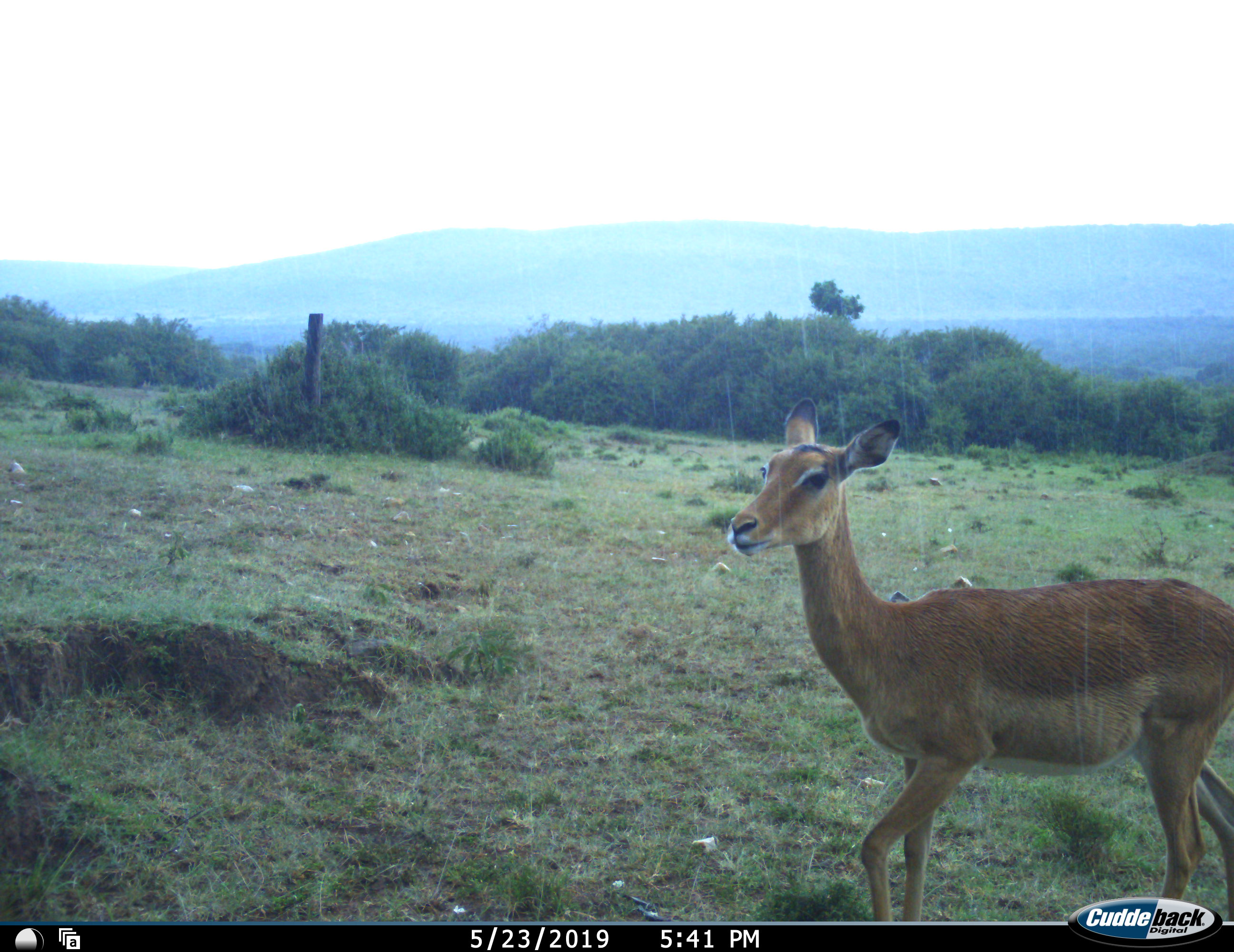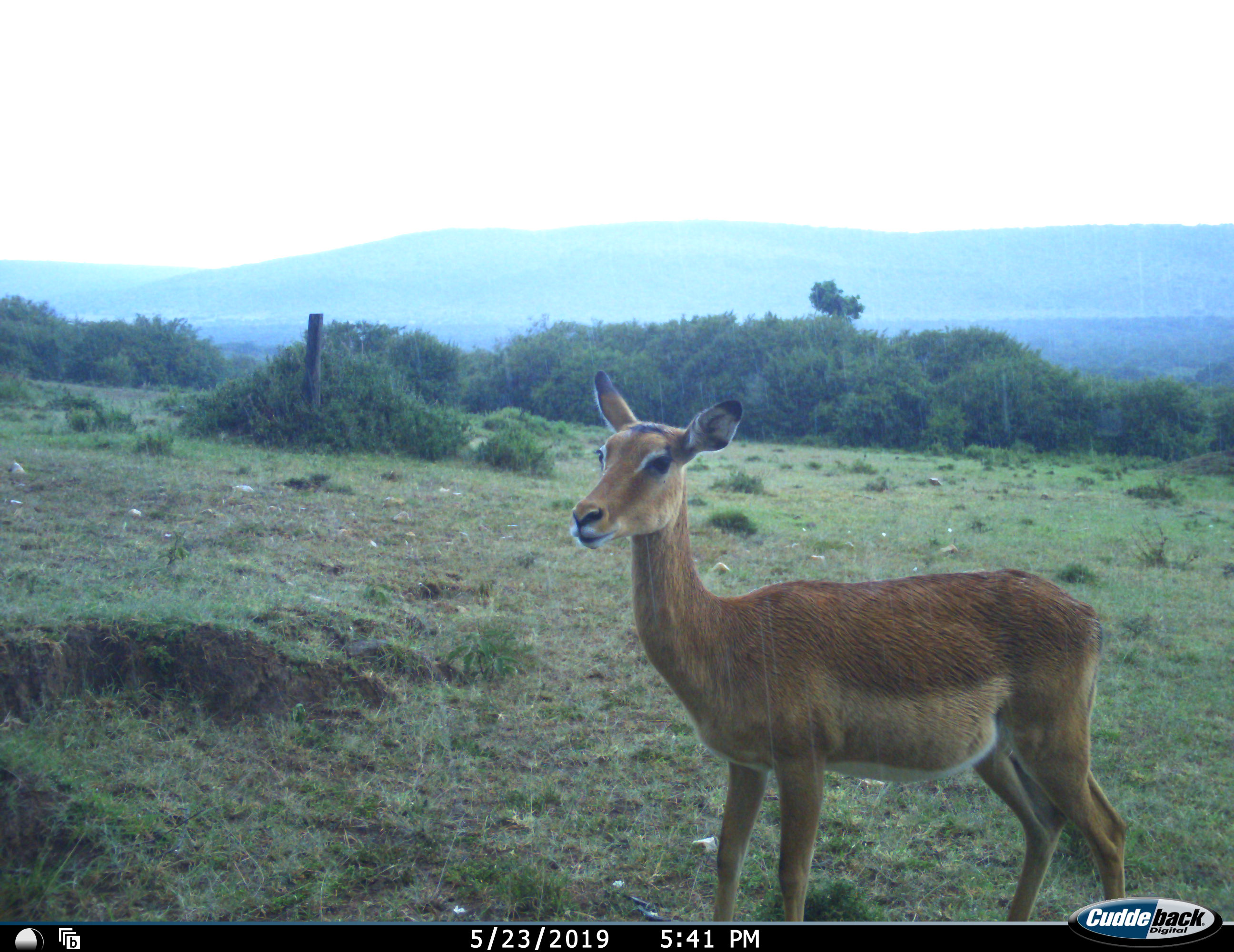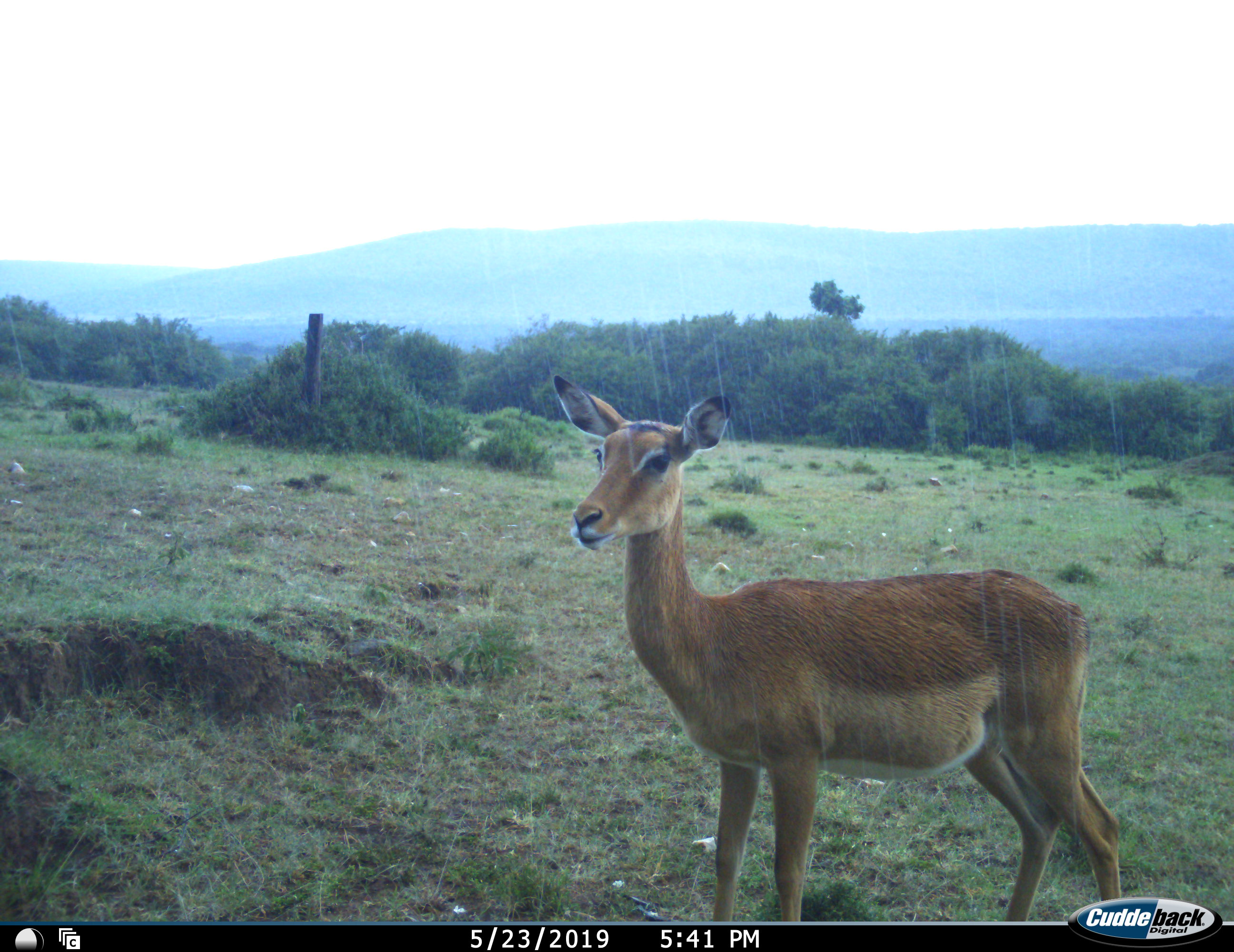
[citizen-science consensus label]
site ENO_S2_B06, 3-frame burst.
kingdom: Animalia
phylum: Chordata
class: Mammalia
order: Artiodactyla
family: Bovidae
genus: Aepyceros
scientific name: Aepyceros melampus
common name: impala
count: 1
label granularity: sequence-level